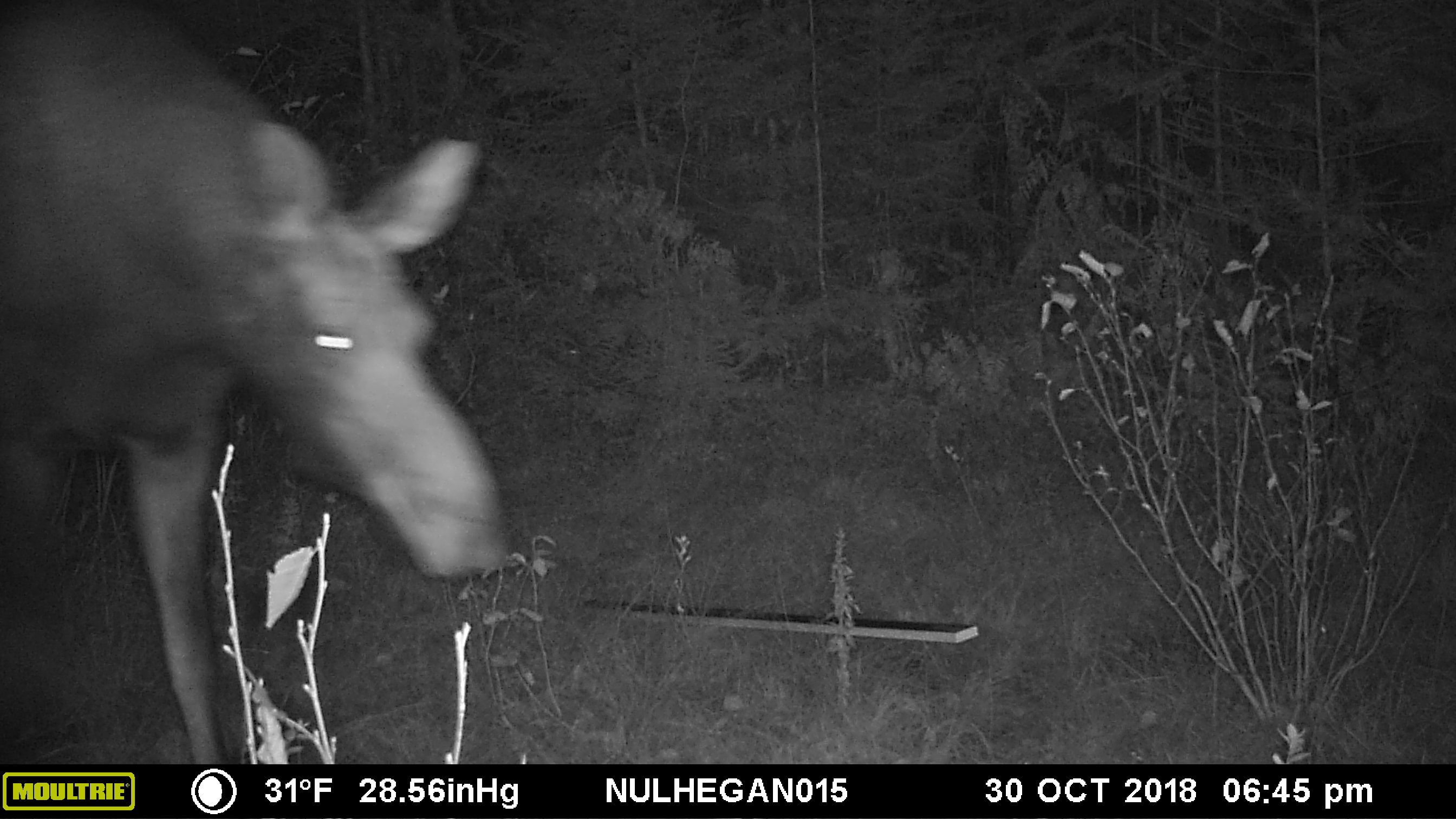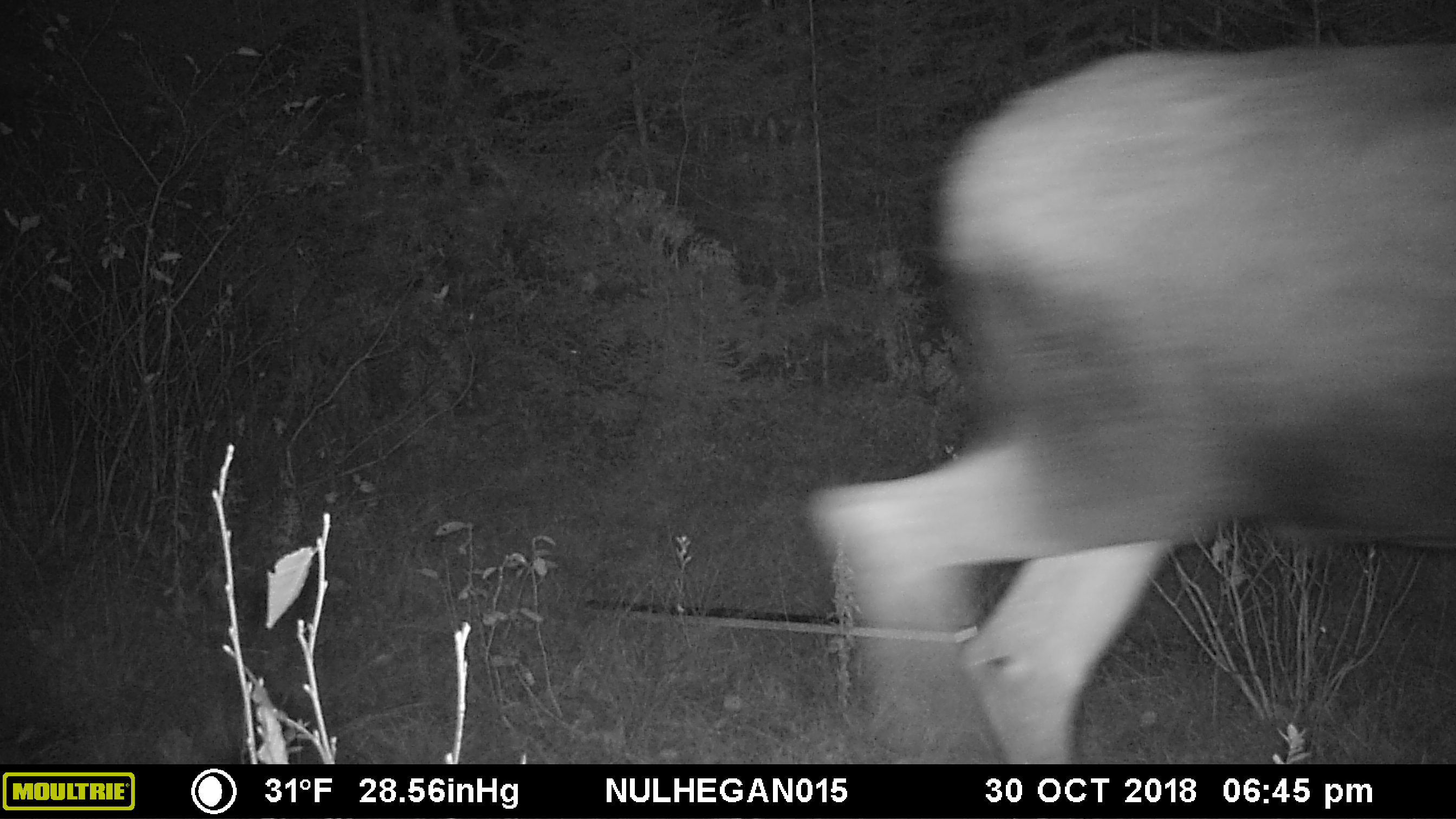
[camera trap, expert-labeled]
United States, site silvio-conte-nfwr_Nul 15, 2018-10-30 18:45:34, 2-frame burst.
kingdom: Animalia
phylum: Chordata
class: Mammalia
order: Artiodactyla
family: Cervidae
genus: Alces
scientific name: Alces alces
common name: moose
Moose (Alces alces).